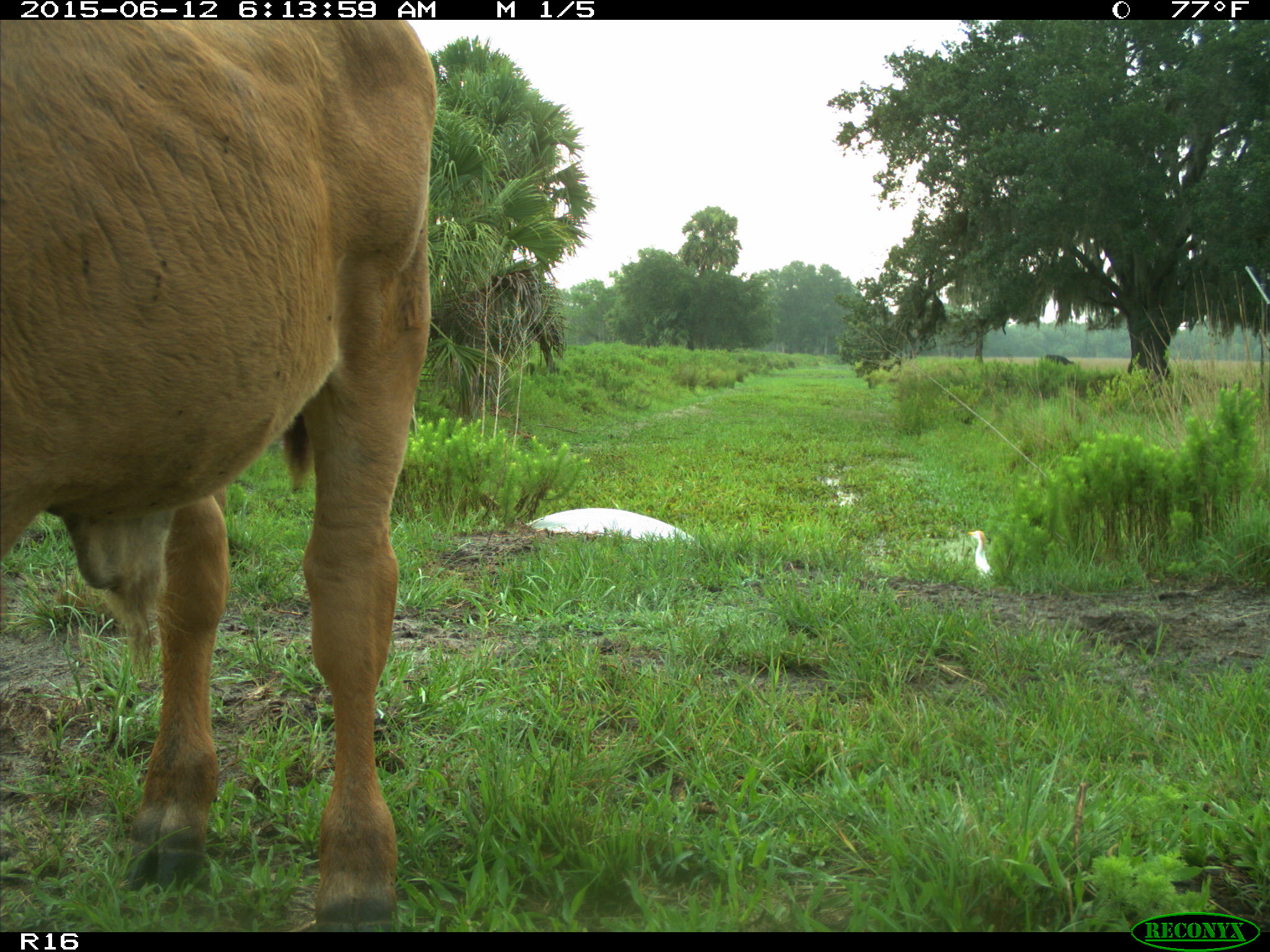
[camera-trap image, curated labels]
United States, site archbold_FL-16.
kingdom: Animalia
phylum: Chordata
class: Mammalia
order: Artiodactyla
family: Bovidae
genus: Bos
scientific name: Bos taurus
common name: domestic cow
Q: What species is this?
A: Bos taurus (domestic cow).